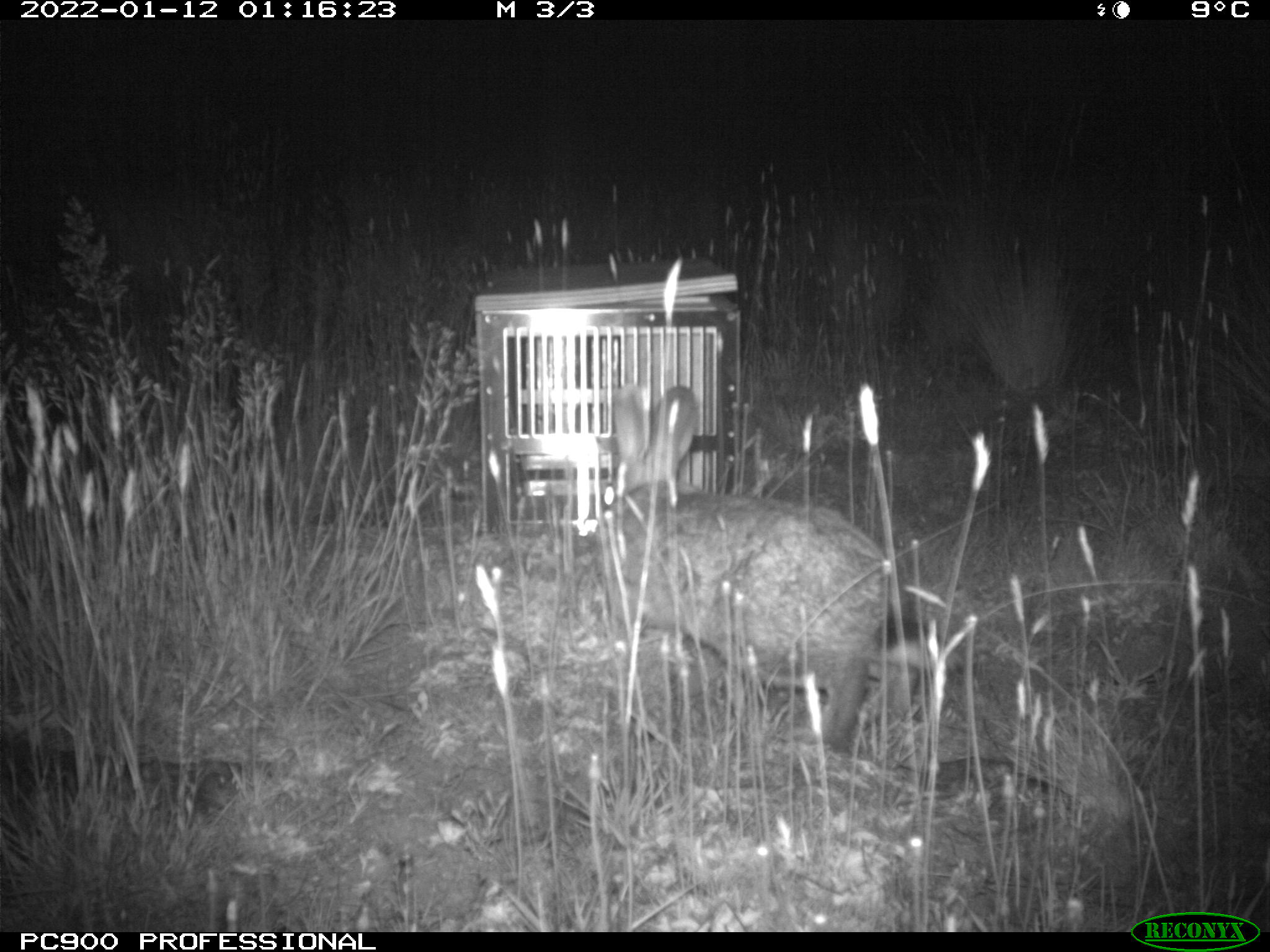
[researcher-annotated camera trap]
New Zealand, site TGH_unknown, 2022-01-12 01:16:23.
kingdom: Animalia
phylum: Chordata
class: Mammalia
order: Lagomorpha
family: Leporidae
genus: Oryctolagus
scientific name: Oryctolagus cuniculus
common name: european rabbit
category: rabbit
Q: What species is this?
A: Rabbit (european rabbit) (Oryctolagus cuniculus).